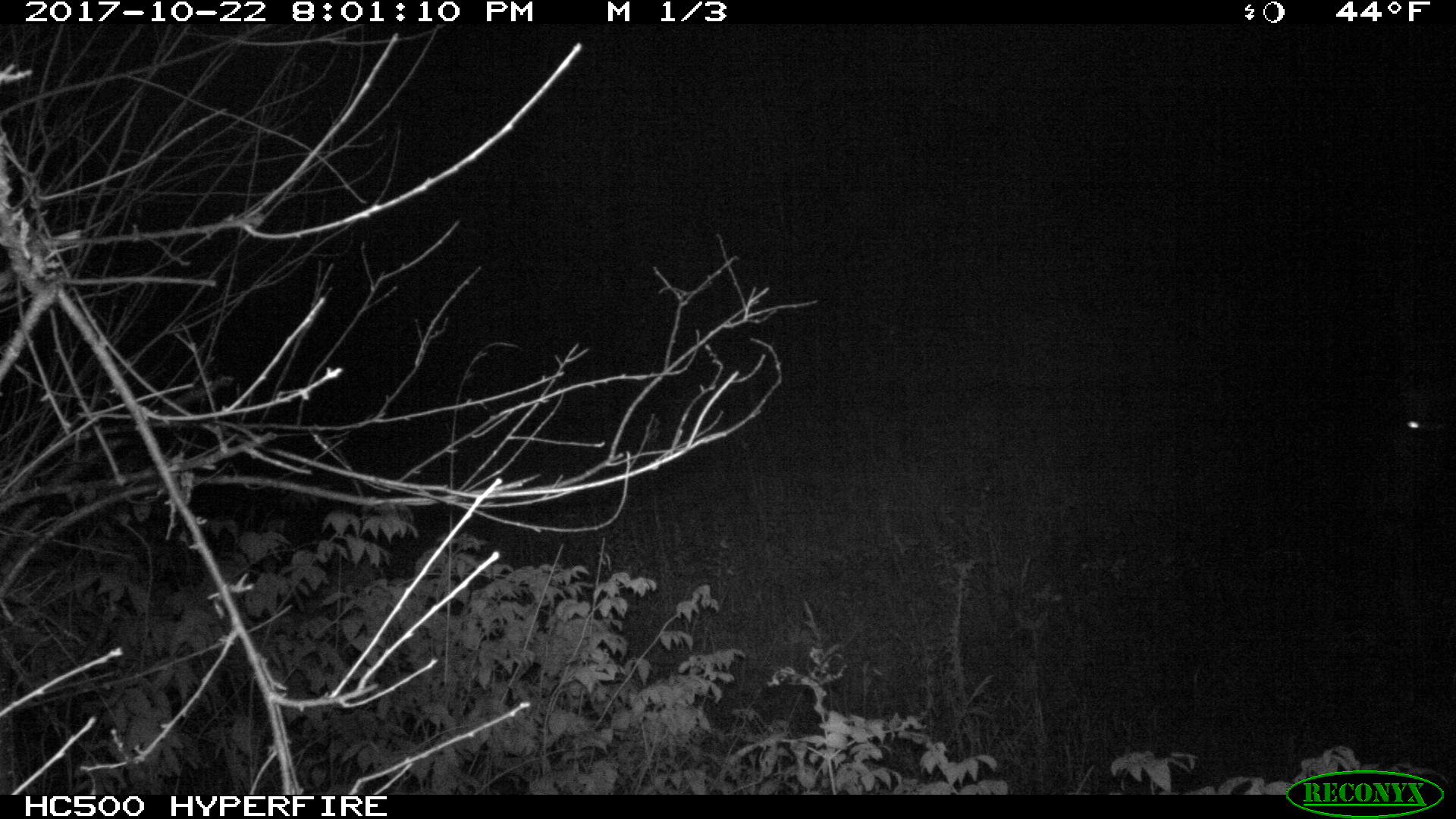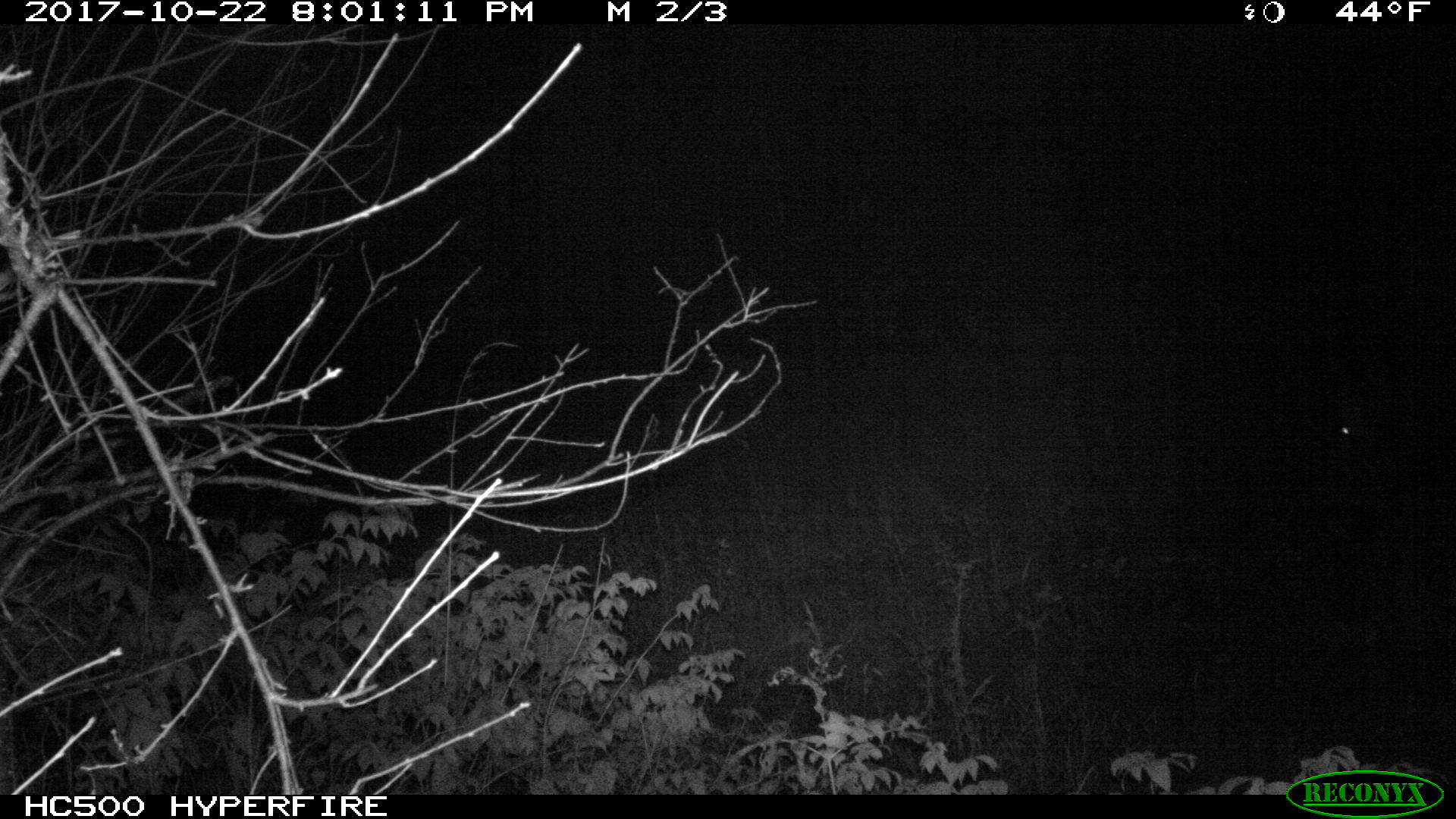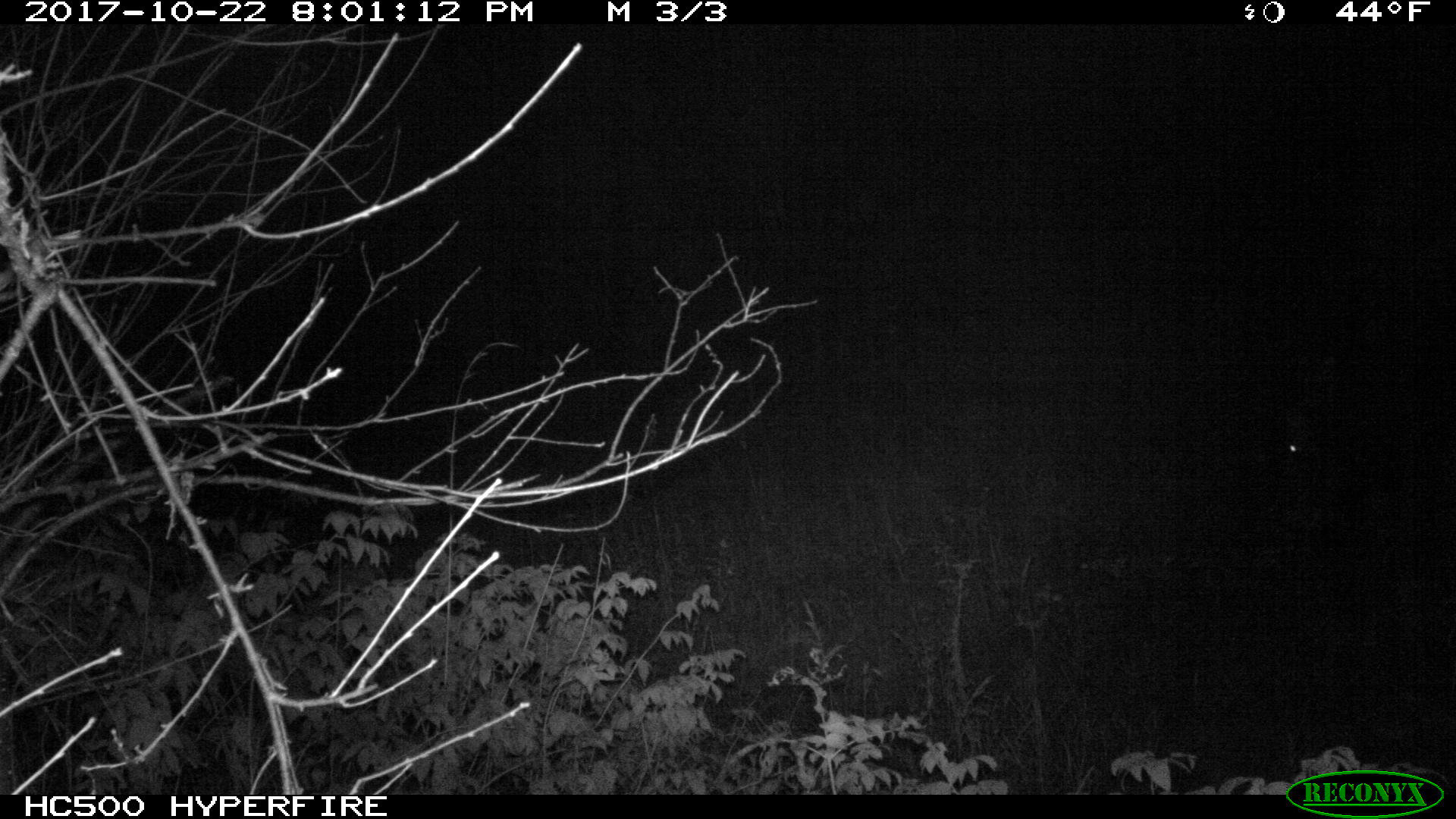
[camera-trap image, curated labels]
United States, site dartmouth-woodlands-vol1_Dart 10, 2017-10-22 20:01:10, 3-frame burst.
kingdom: Animalia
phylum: Chordata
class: Mammalia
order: Artiodactyla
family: Cervidae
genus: Alces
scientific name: Alces alces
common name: moose